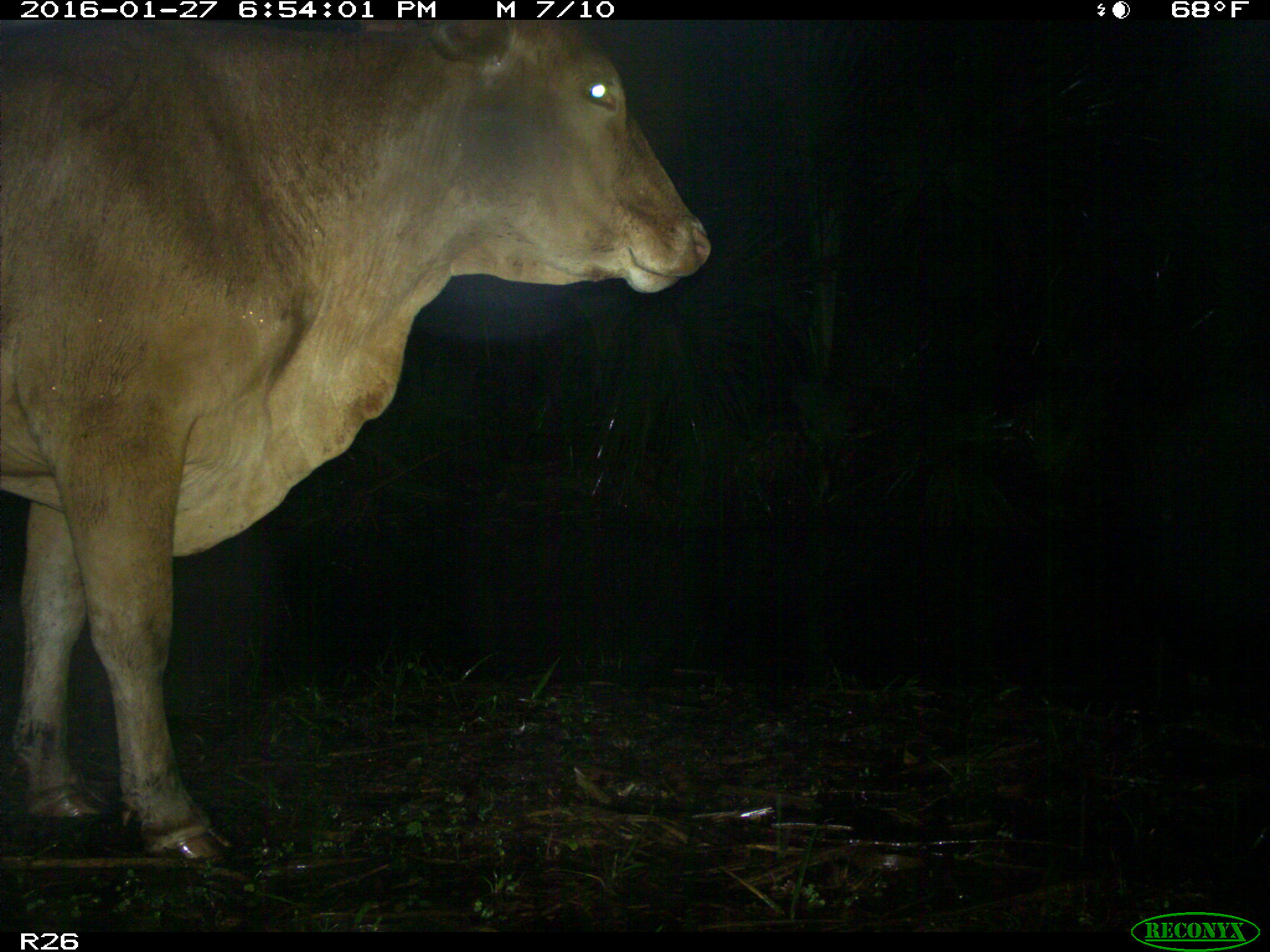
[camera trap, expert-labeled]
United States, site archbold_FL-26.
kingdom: Animalia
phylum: Chordata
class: Mammalia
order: Artiodactyla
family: Bovidae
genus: Bos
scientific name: Bos taurus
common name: domestic cow